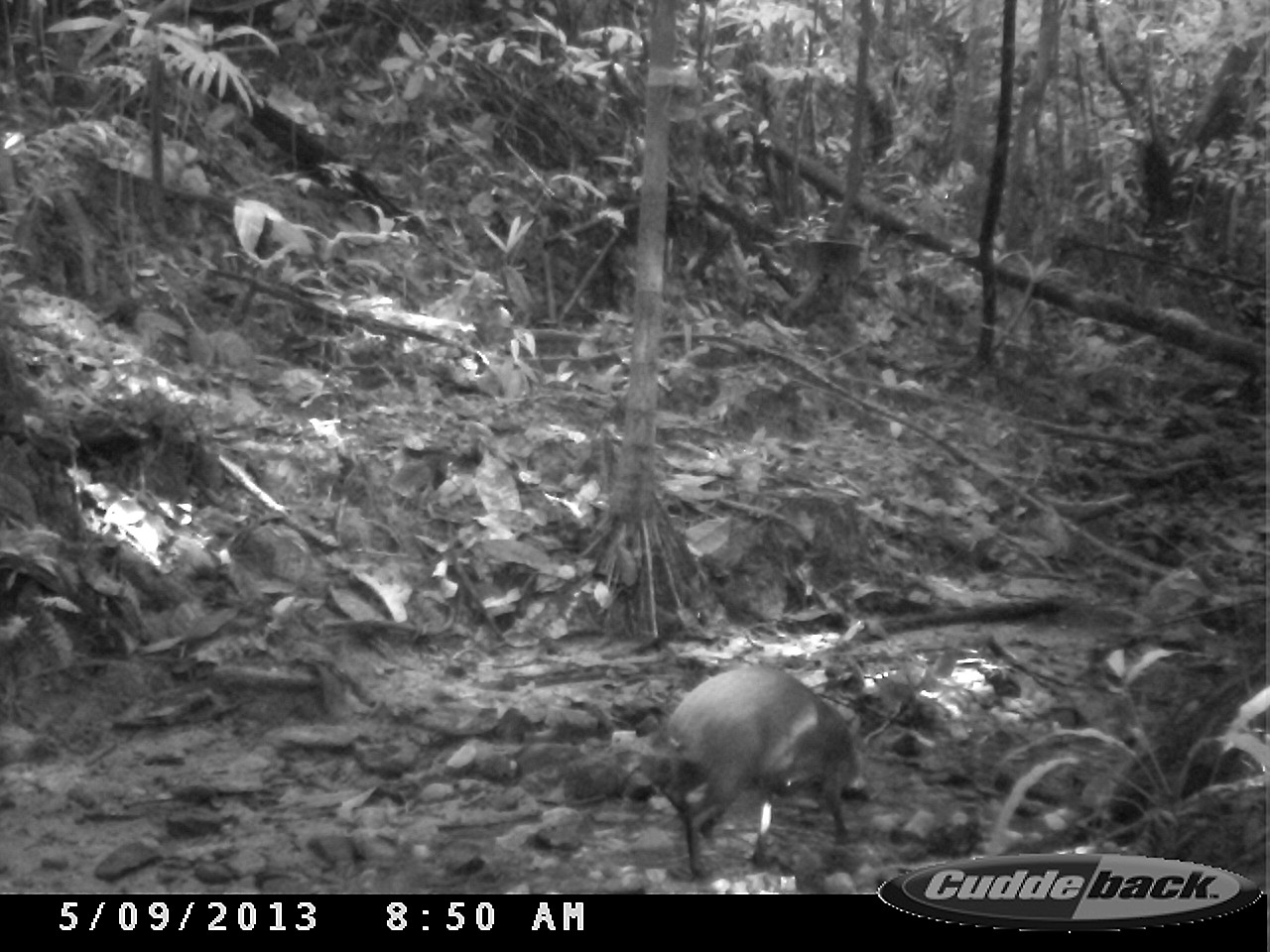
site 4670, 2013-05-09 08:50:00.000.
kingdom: Animalia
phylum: Chordata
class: Mammalia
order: Rodentia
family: Dasyproctidae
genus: Dasyprocta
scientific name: Dasyprocta leporina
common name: red-rumped agouti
Dasyprocta leporina (red-rumped agouti), count 1, age adult.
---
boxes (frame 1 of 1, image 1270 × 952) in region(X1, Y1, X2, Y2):
dasyprocta leporina: region(655, 662, 871, 878)